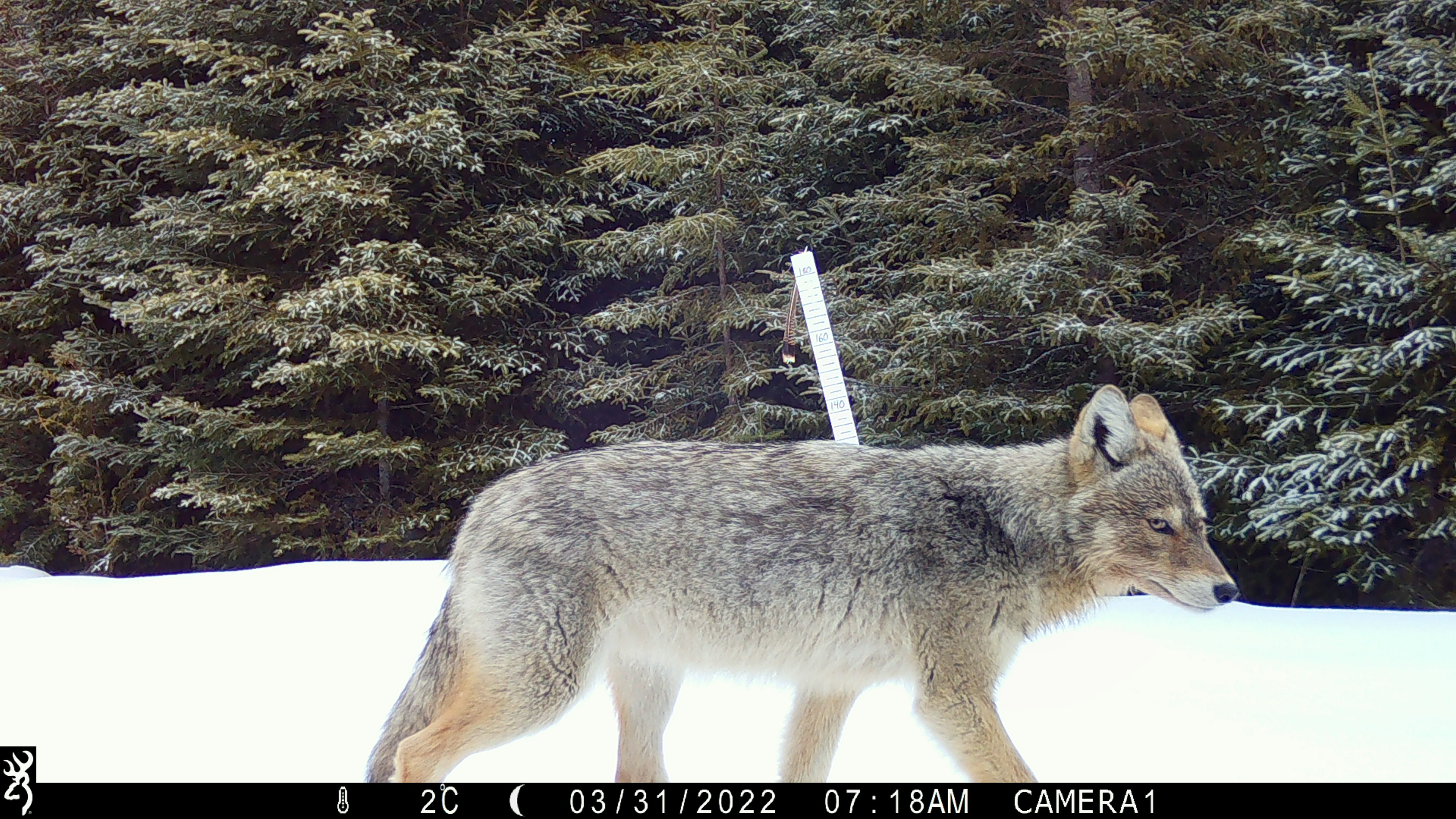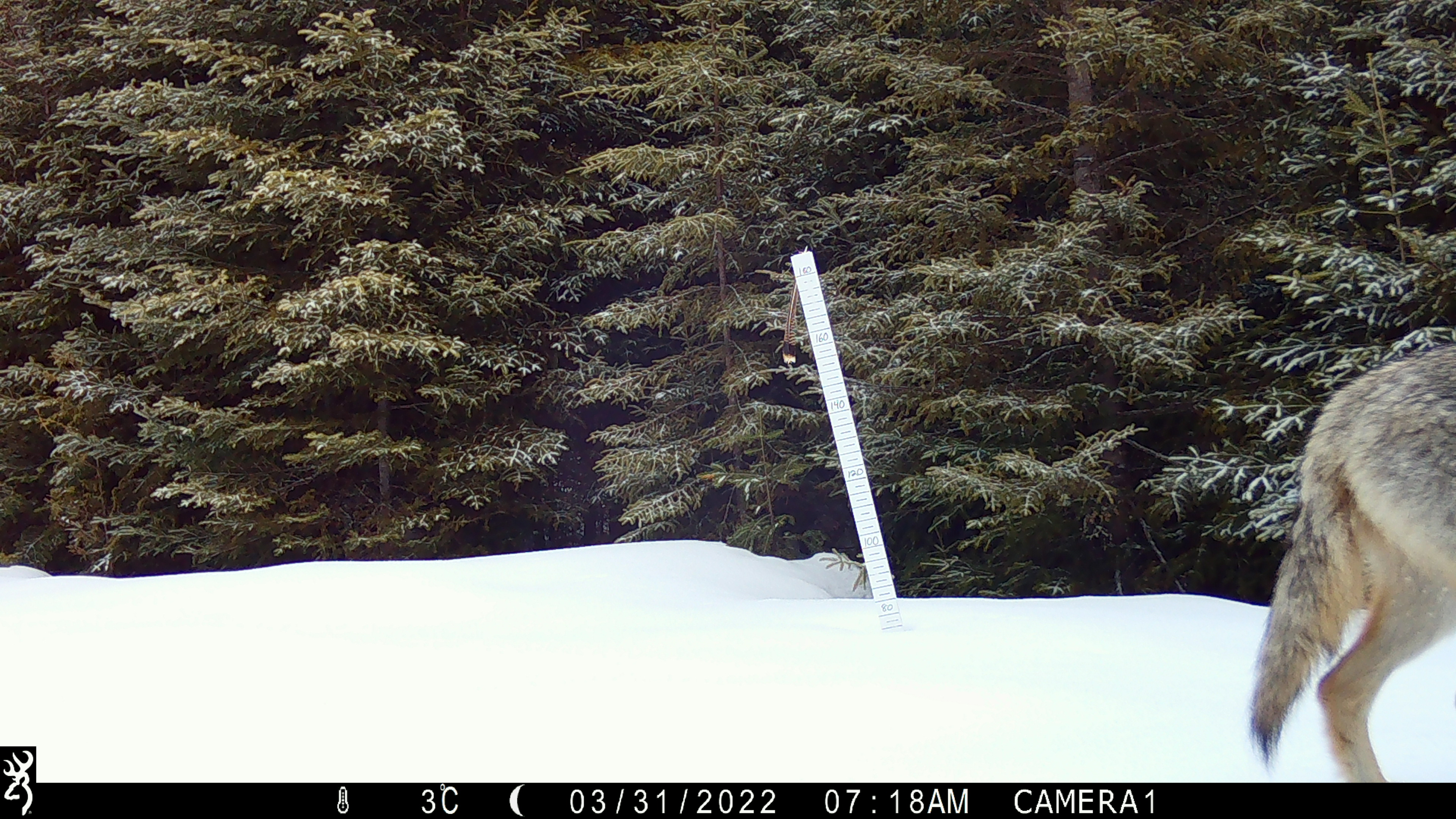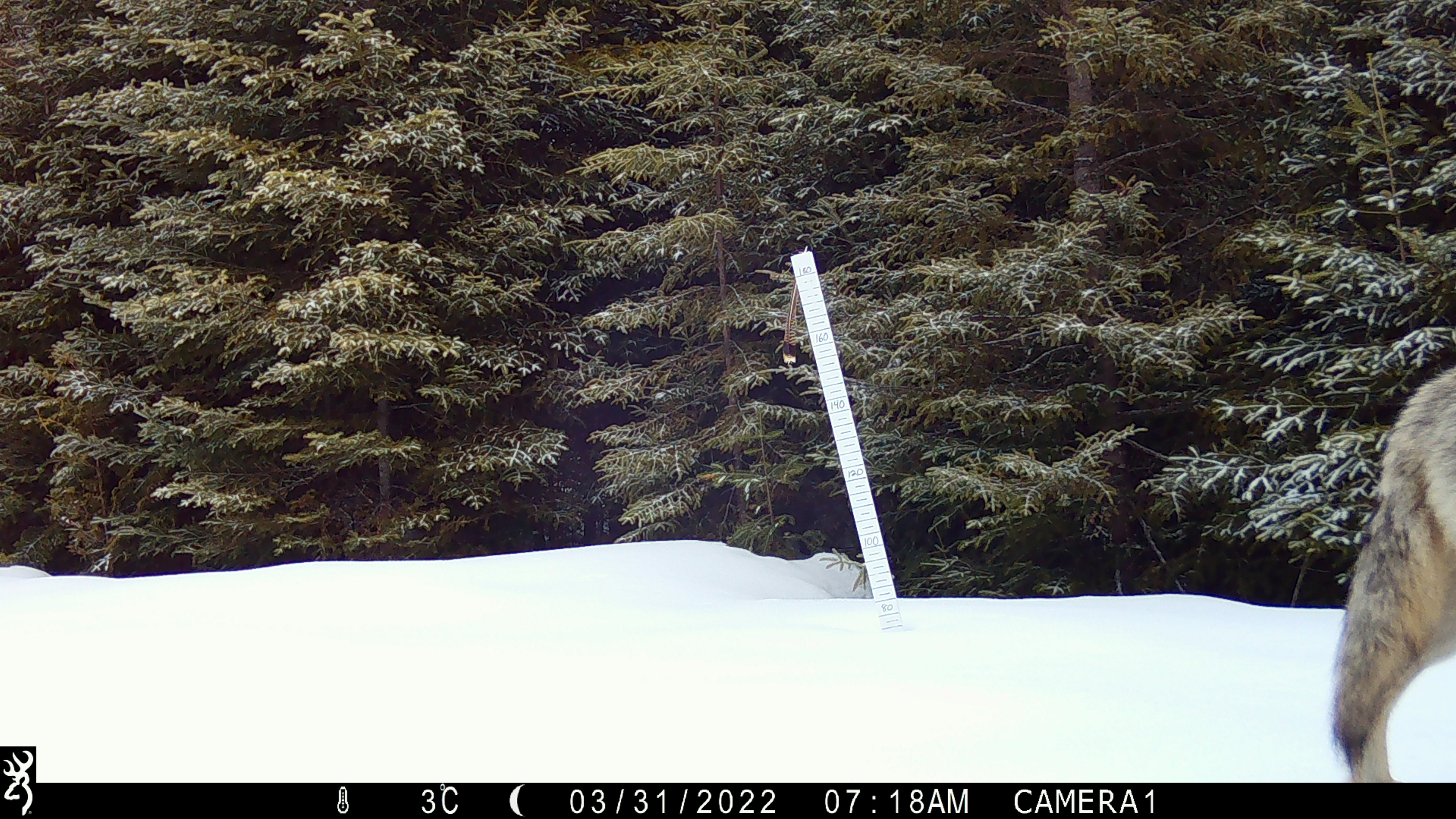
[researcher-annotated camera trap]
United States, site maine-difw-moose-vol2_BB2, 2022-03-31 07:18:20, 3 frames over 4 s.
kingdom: Animalia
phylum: Chordata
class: Mammalia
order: Carnivora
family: Canidae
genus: Canis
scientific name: Canis latrans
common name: coyote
Coyote (Canis latrans).